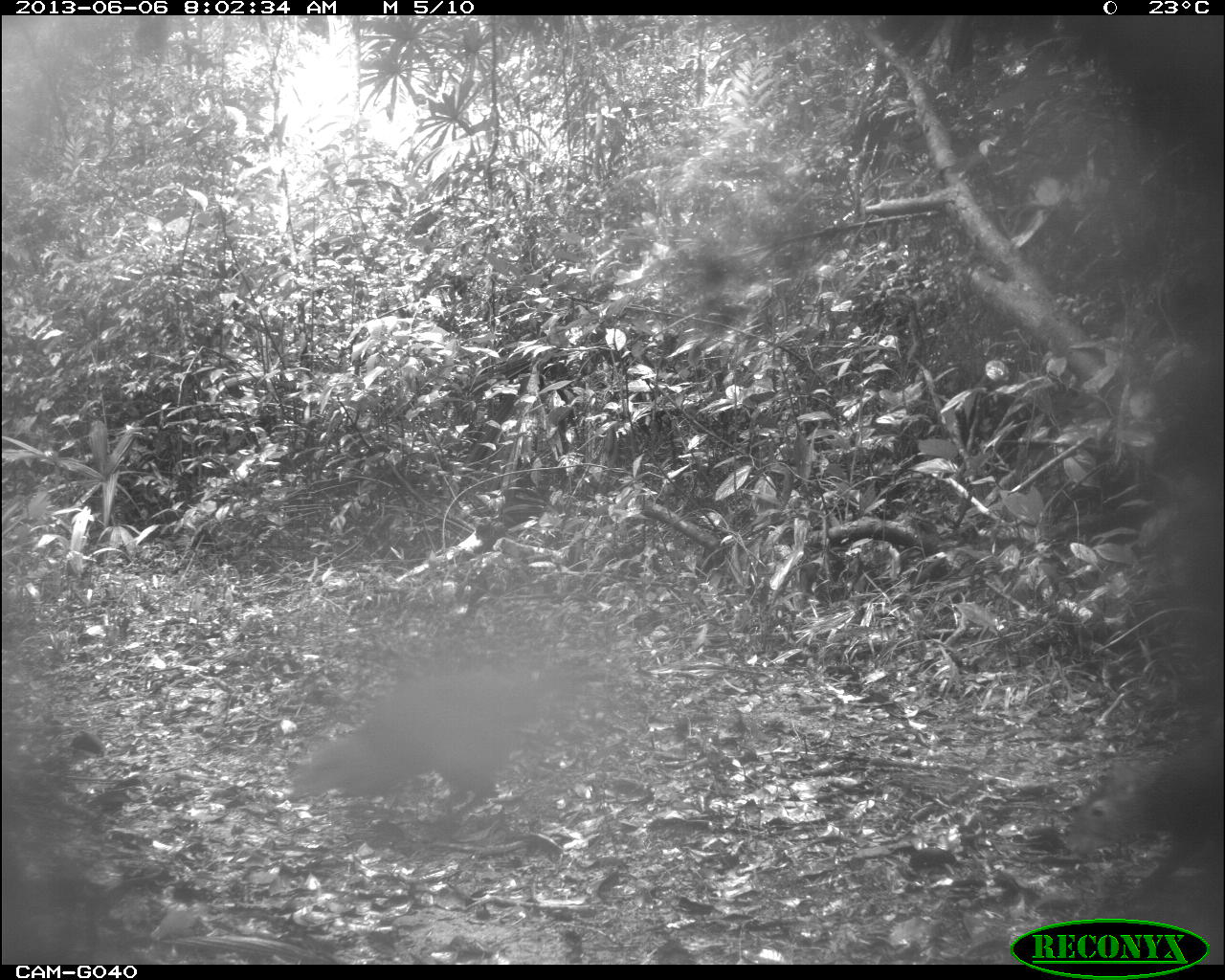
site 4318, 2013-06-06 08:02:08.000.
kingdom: Animalia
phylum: Chordata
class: Mammalia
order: Rodentia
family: Dasyproctidae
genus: Dasyprocta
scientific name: Dasyprocta punctata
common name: central american agouti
Dasyprocta punctata (central american agouti), count 2.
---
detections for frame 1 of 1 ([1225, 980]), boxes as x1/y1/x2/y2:
dasyprocta punctata: 289/646/573/820